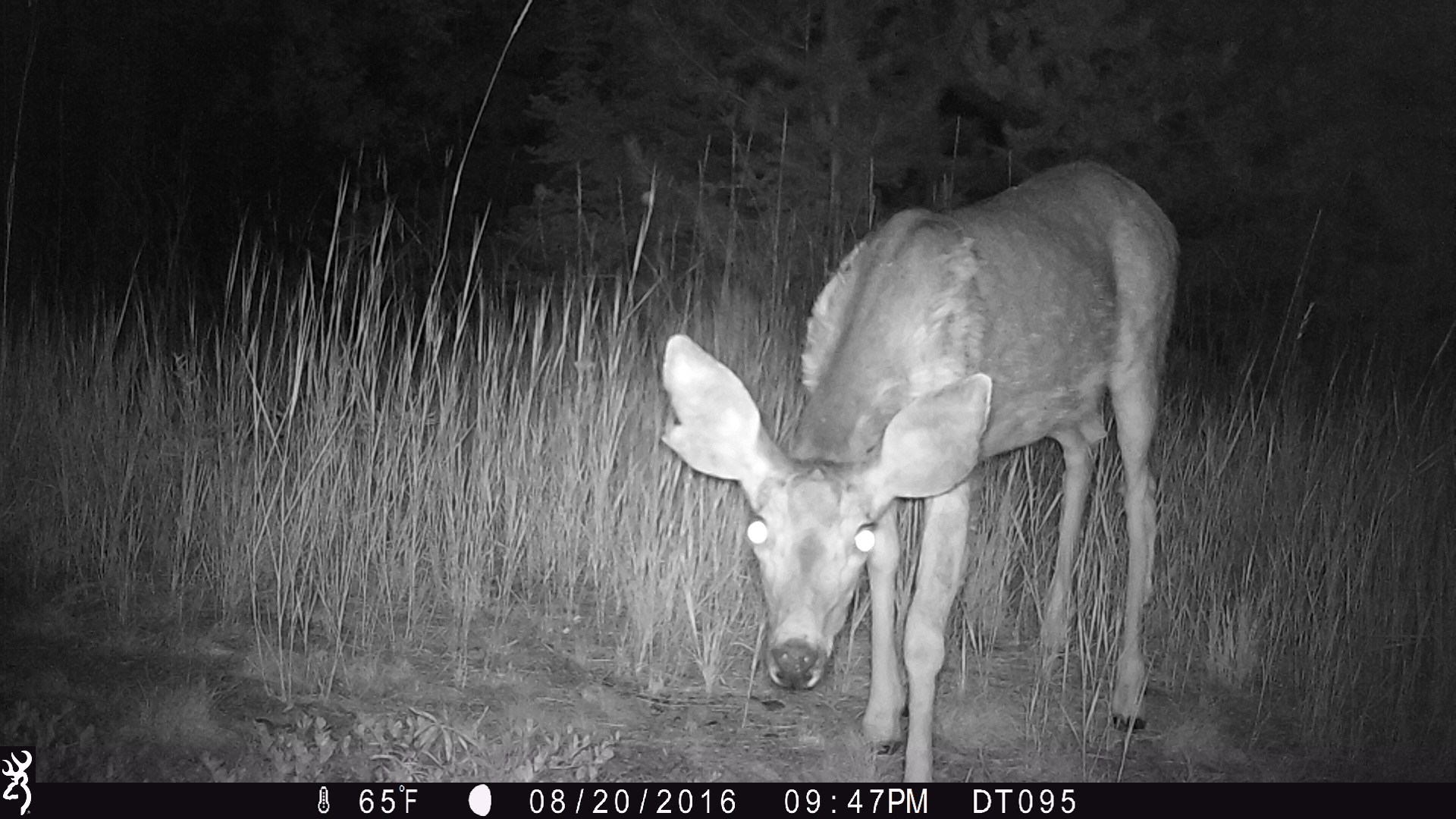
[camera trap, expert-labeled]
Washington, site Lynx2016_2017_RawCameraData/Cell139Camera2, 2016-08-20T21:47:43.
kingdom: Animalia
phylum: Chordata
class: Mammalia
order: Artiodactyla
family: Cervidae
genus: Odocoileus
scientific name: Odocoileus hemionus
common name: mule deer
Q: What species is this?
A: Odocoileus hemionus (mule deer).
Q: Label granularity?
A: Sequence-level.